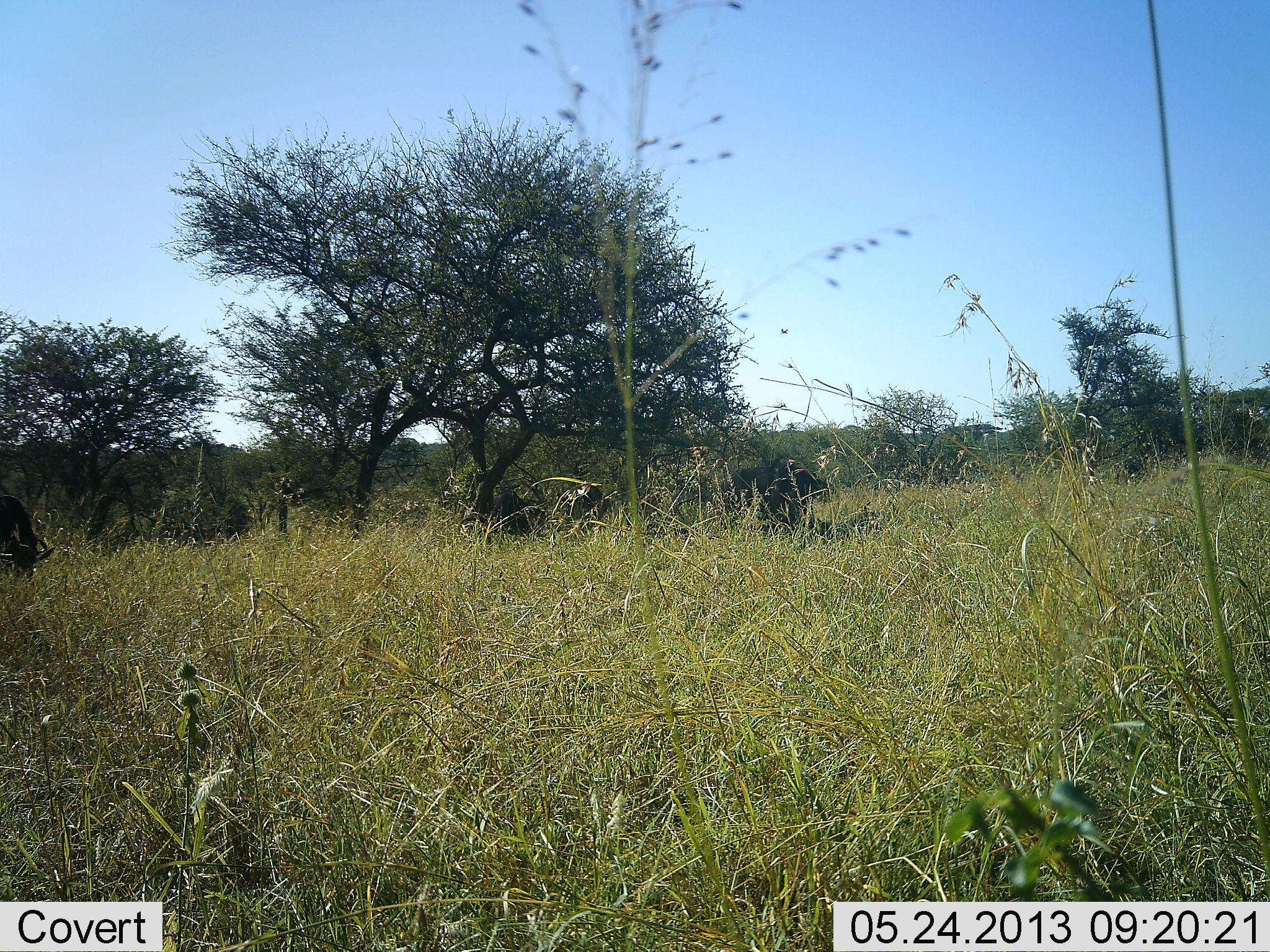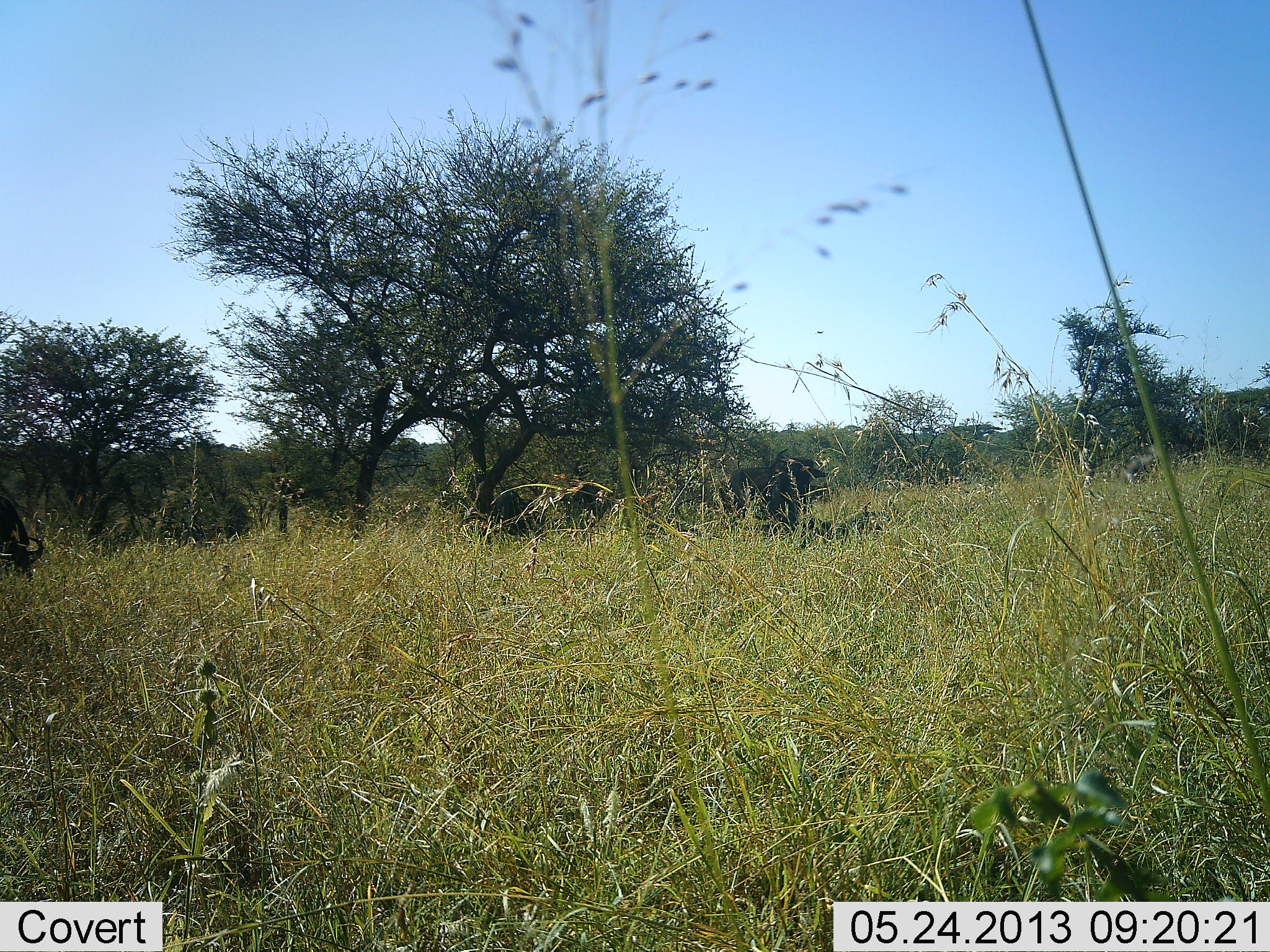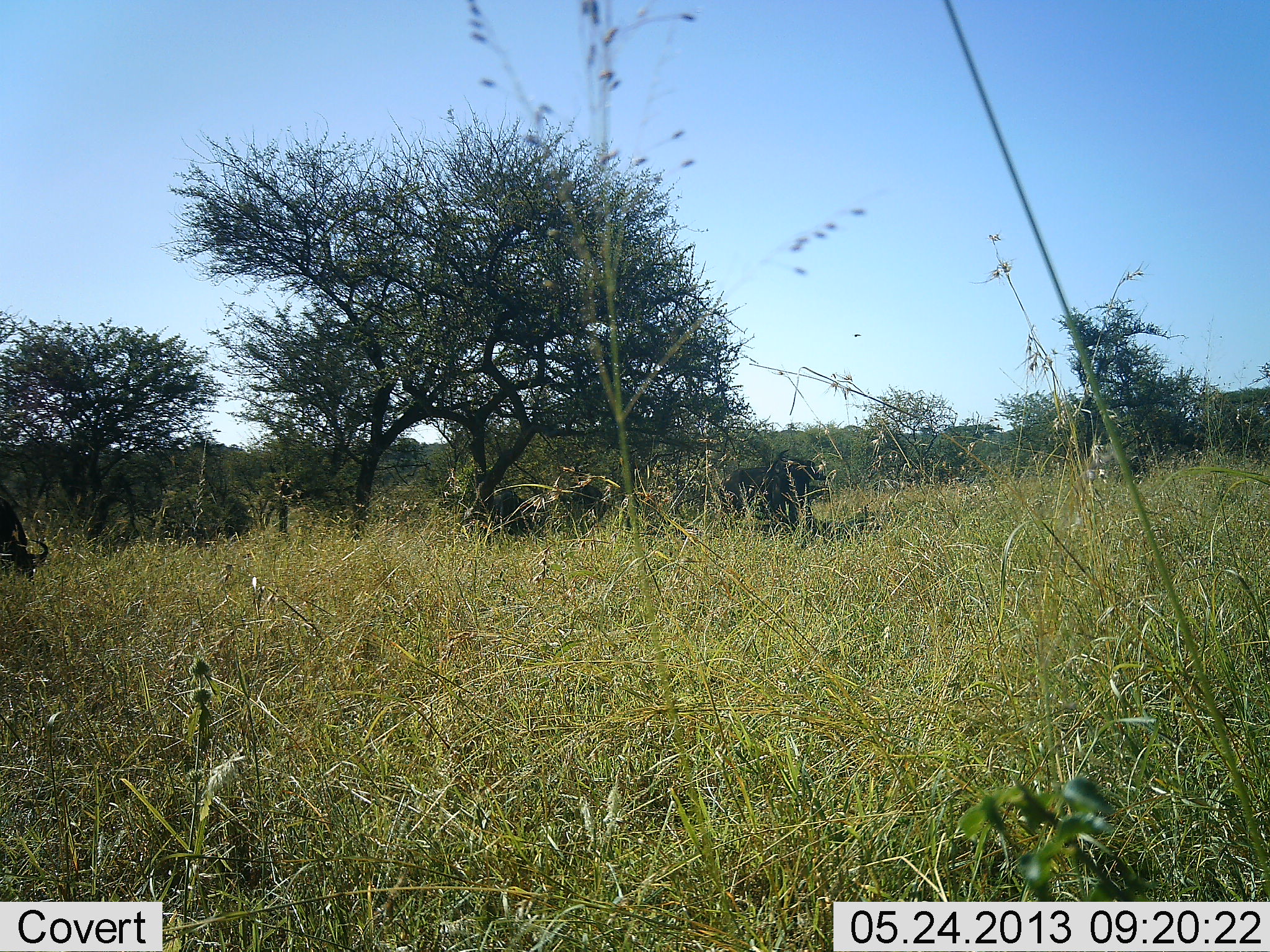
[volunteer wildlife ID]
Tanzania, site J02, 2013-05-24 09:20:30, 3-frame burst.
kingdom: Animalia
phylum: Chordata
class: Mammalia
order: Artiodactyla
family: Bovidae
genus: Connochaetes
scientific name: Connochaetes taurinus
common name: blue wildebeest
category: wildebeest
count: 3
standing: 56%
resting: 0%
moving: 11%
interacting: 0%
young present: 0%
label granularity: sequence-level